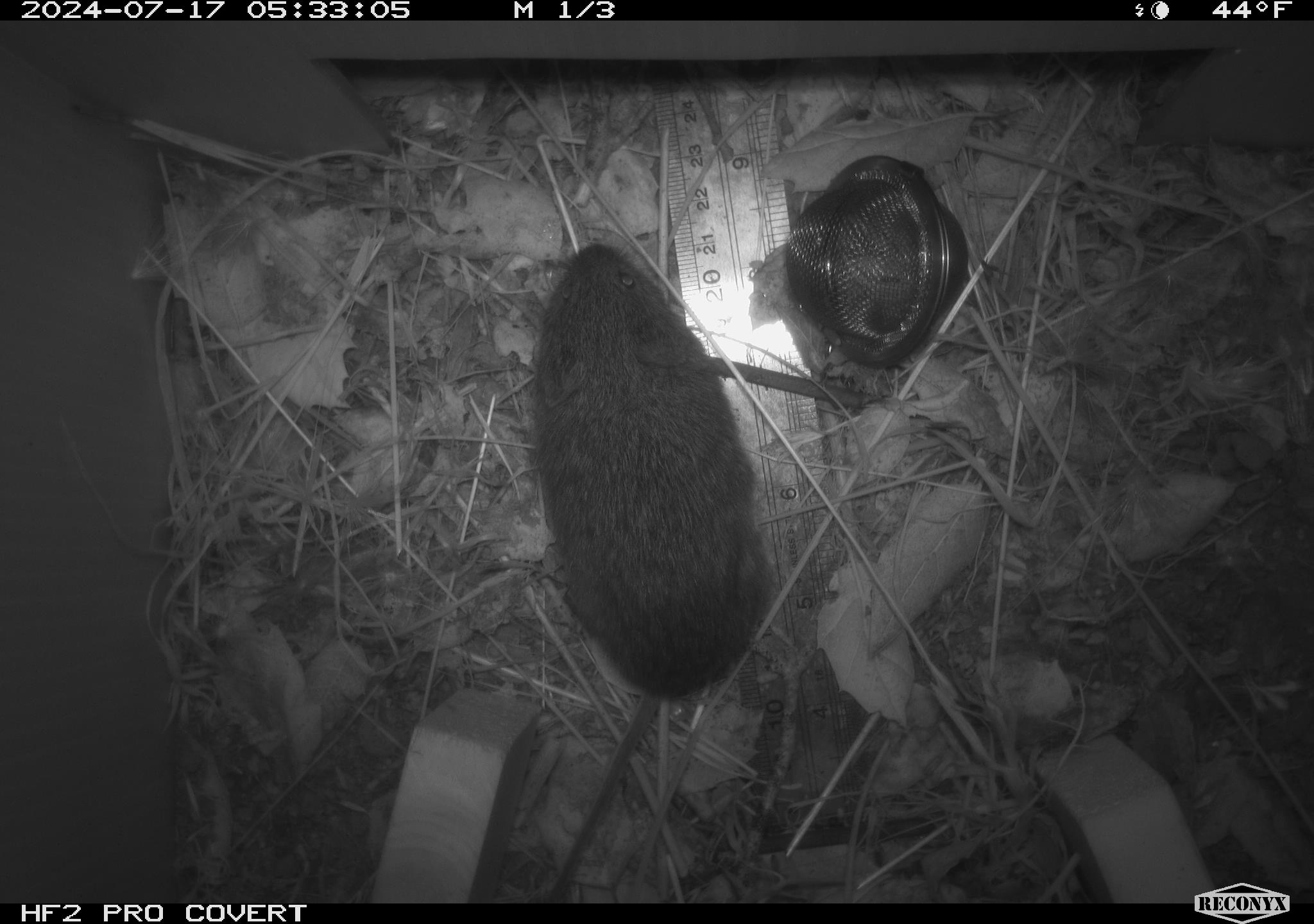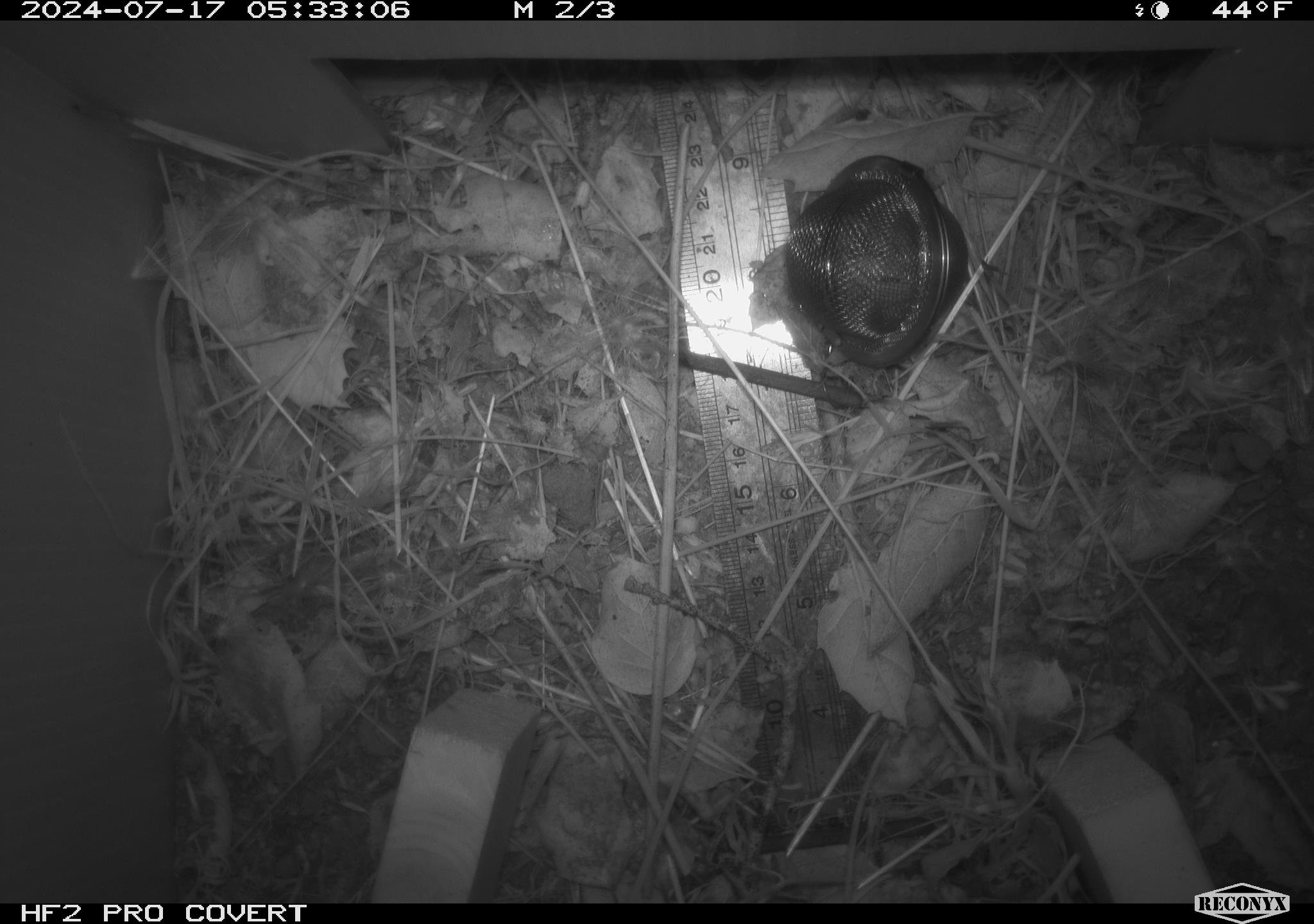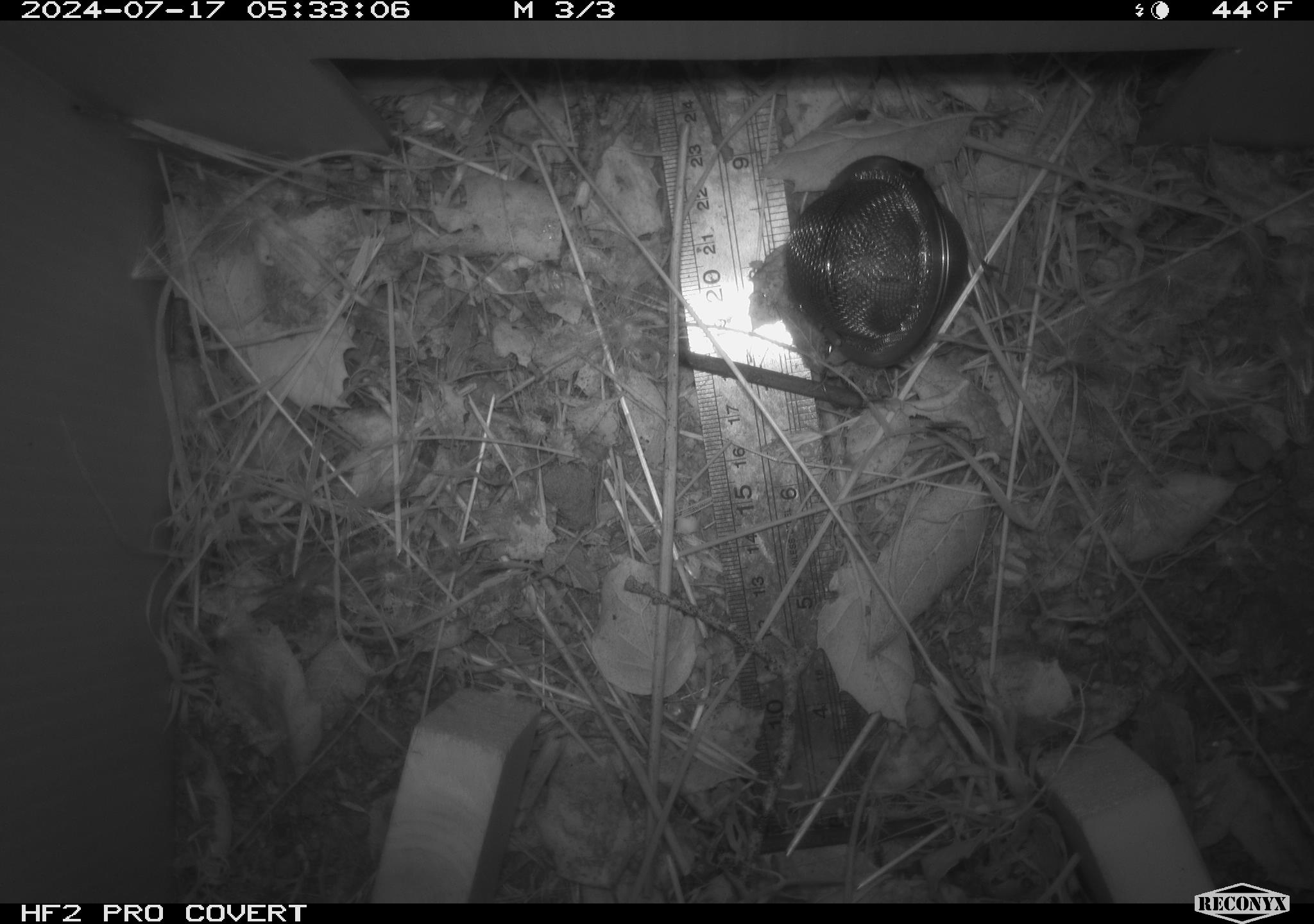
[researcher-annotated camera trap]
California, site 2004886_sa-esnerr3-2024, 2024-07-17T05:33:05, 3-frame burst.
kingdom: Animalia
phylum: Chordata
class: Mammalia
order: Rodentia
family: Cricetidae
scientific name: Cricetidae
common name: hamsters, voles, lemmings, and allies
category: cricetidae family